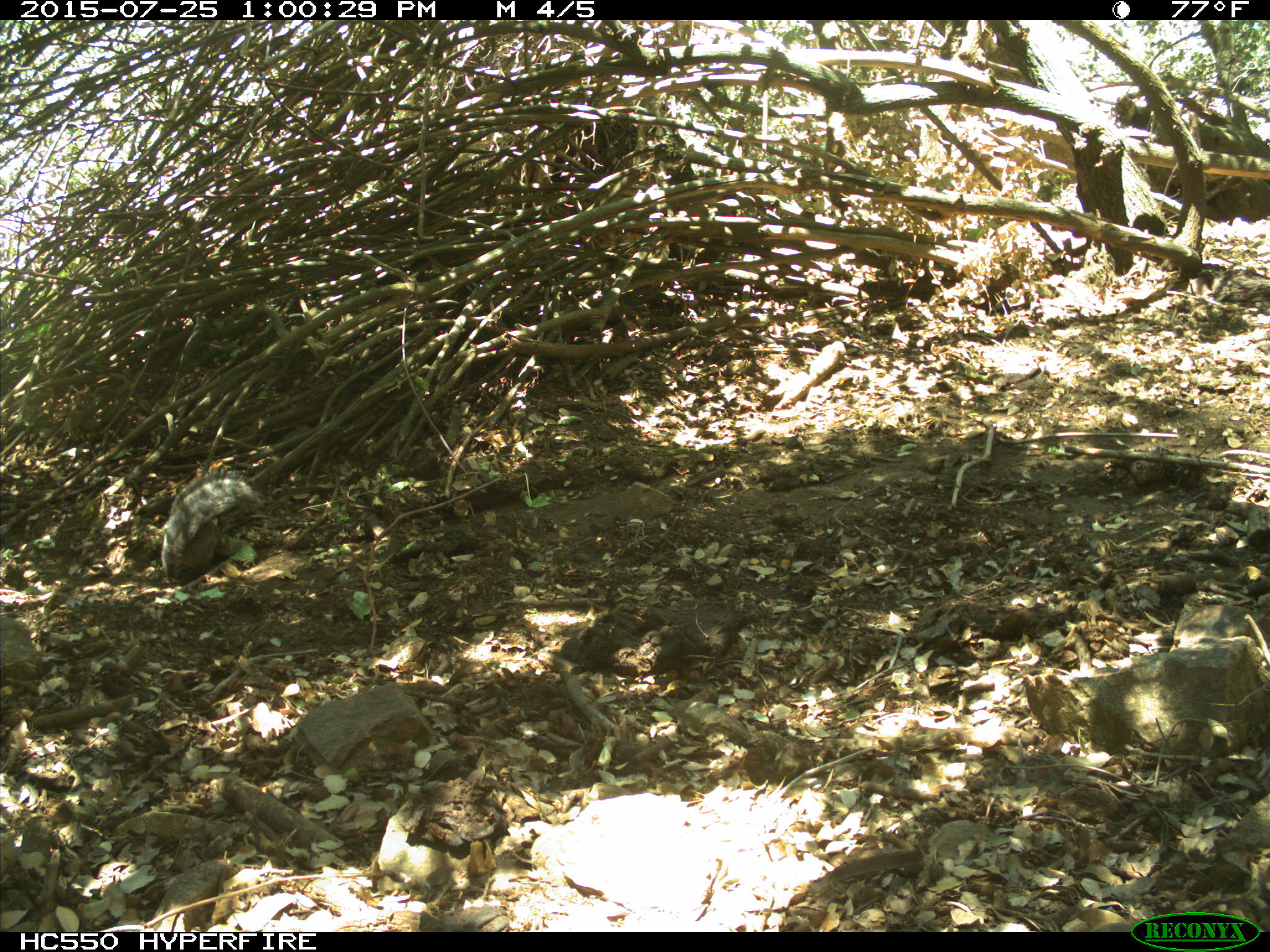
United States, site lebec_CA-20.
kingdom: Animalia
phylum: Chordata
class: Mammalia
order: Rodentia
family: Sciuridae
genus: Sciurus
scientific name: Sciurus carolinensis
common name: eastern gray squirrel